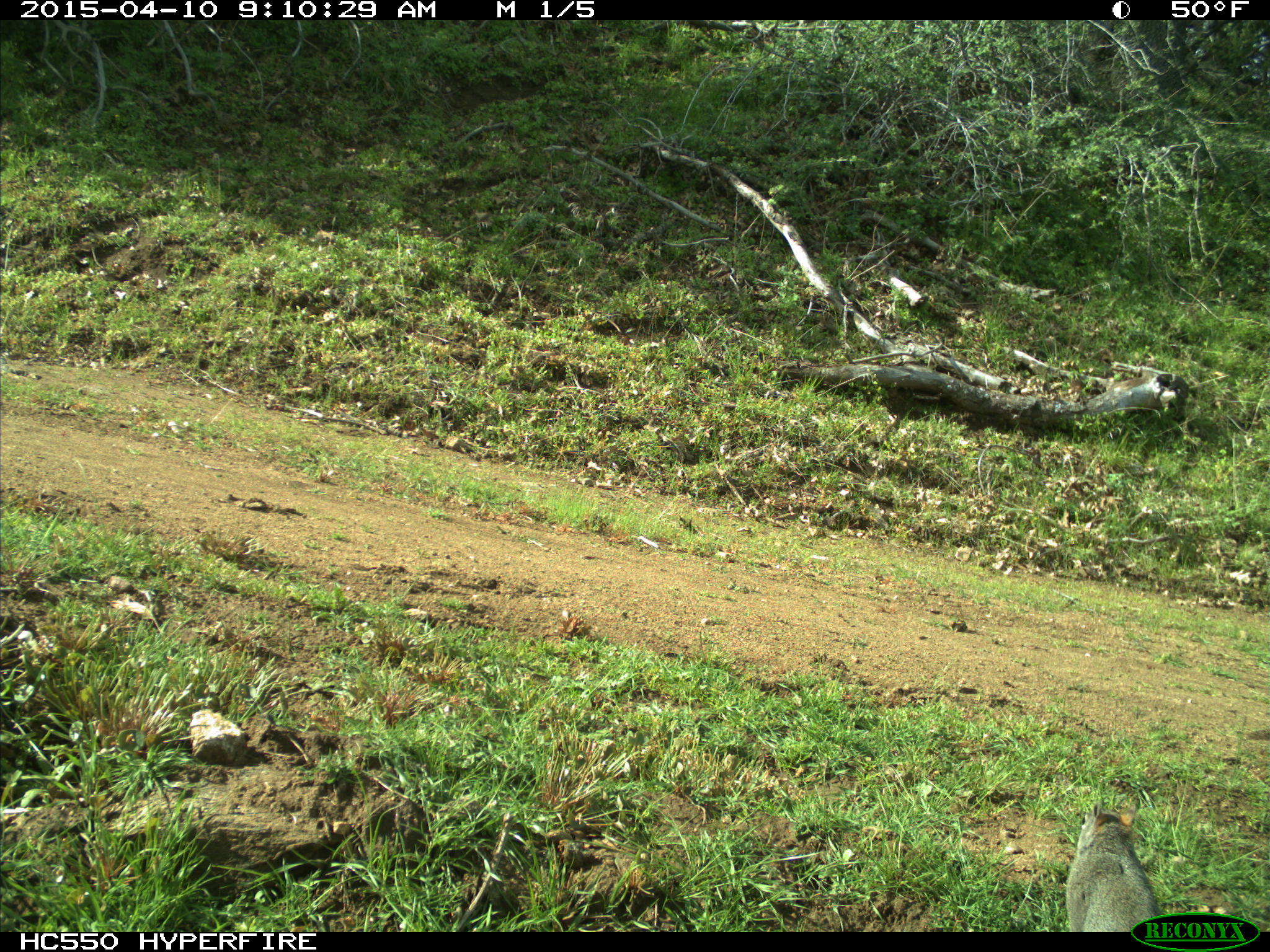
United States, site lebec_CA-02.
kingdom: Animalia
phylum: Chordata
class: Mammalia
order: Rodentia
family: Sciuridae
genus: Sciurus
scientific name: Sciurus carolinensis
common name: eastern gray squirrel